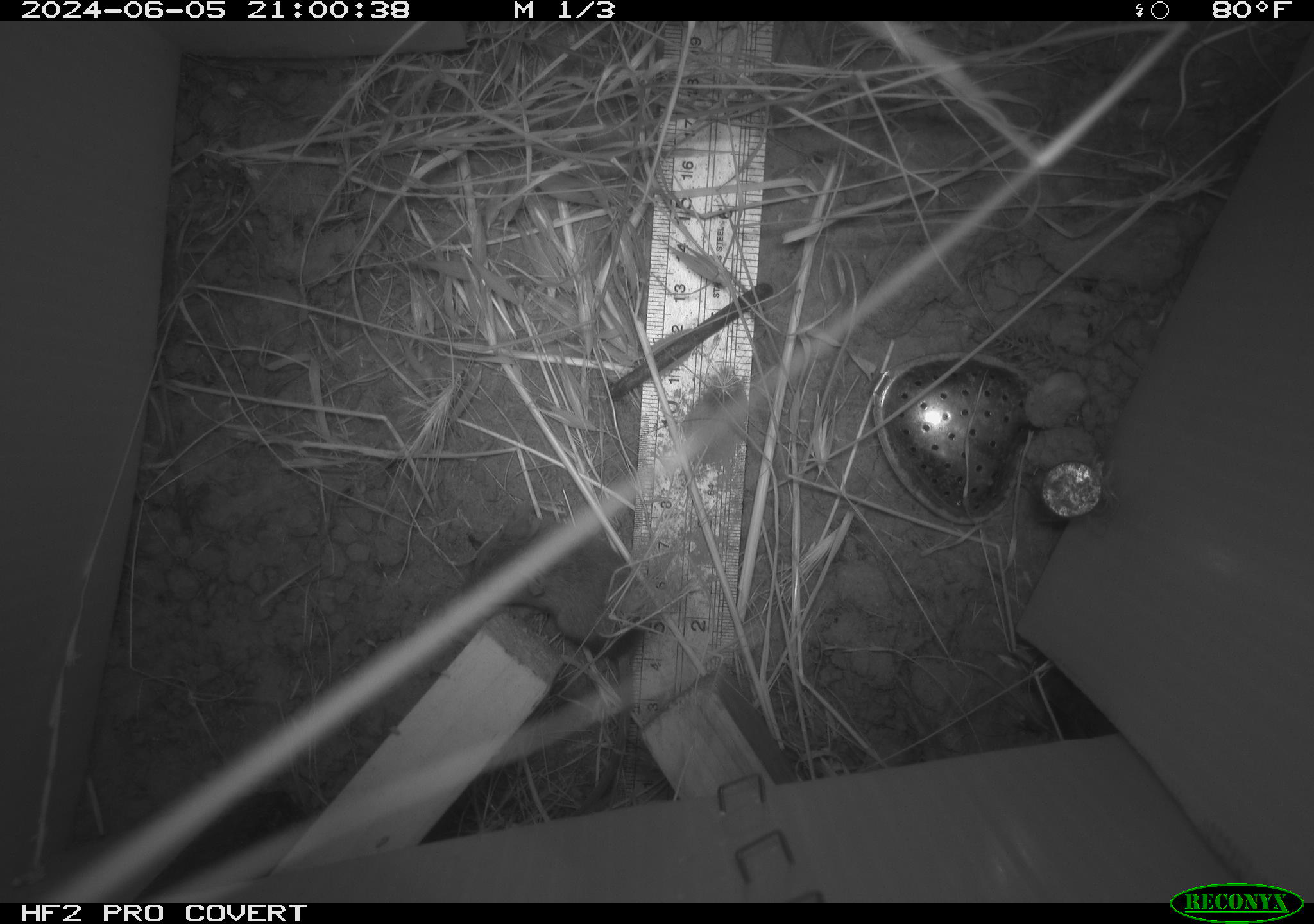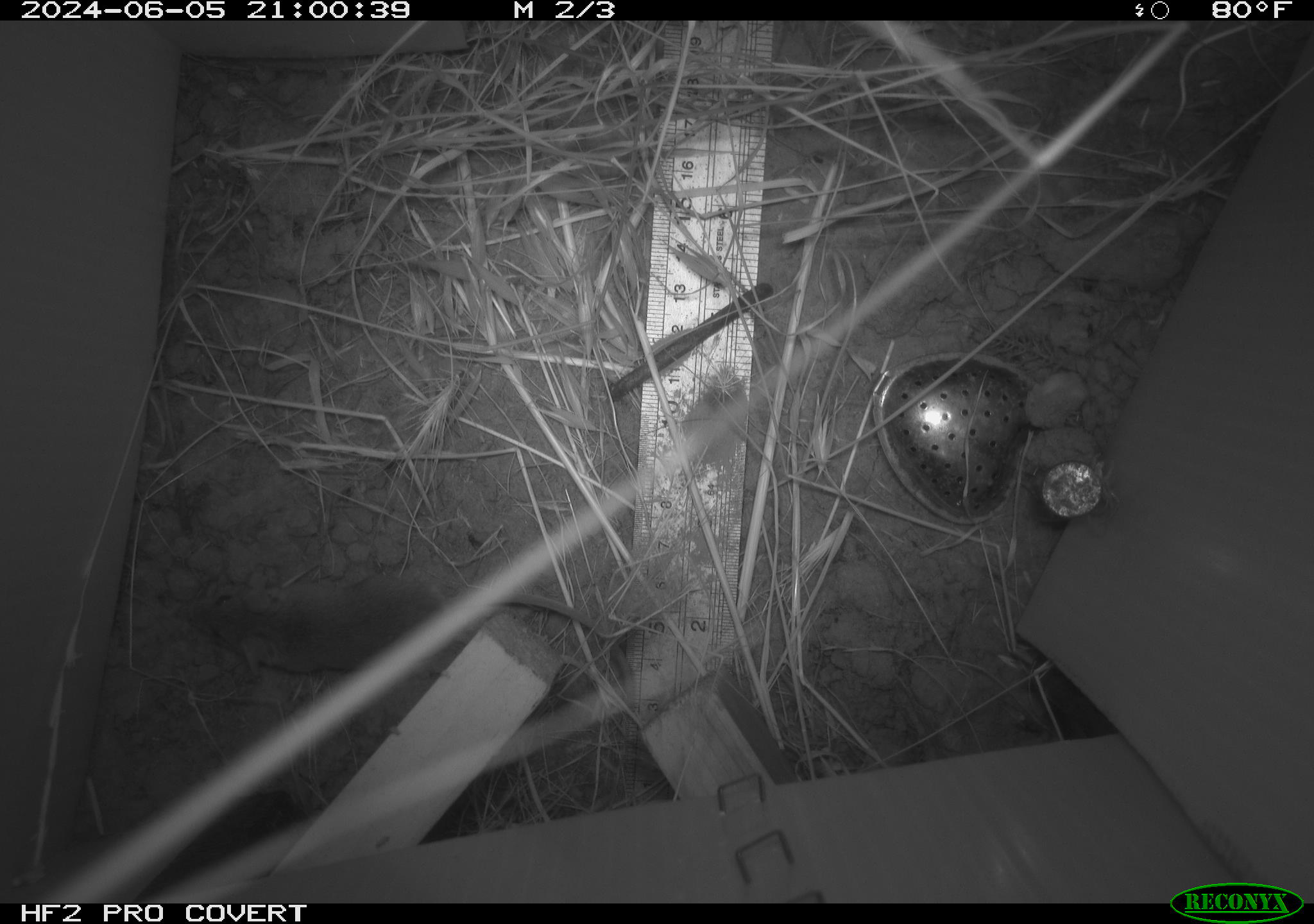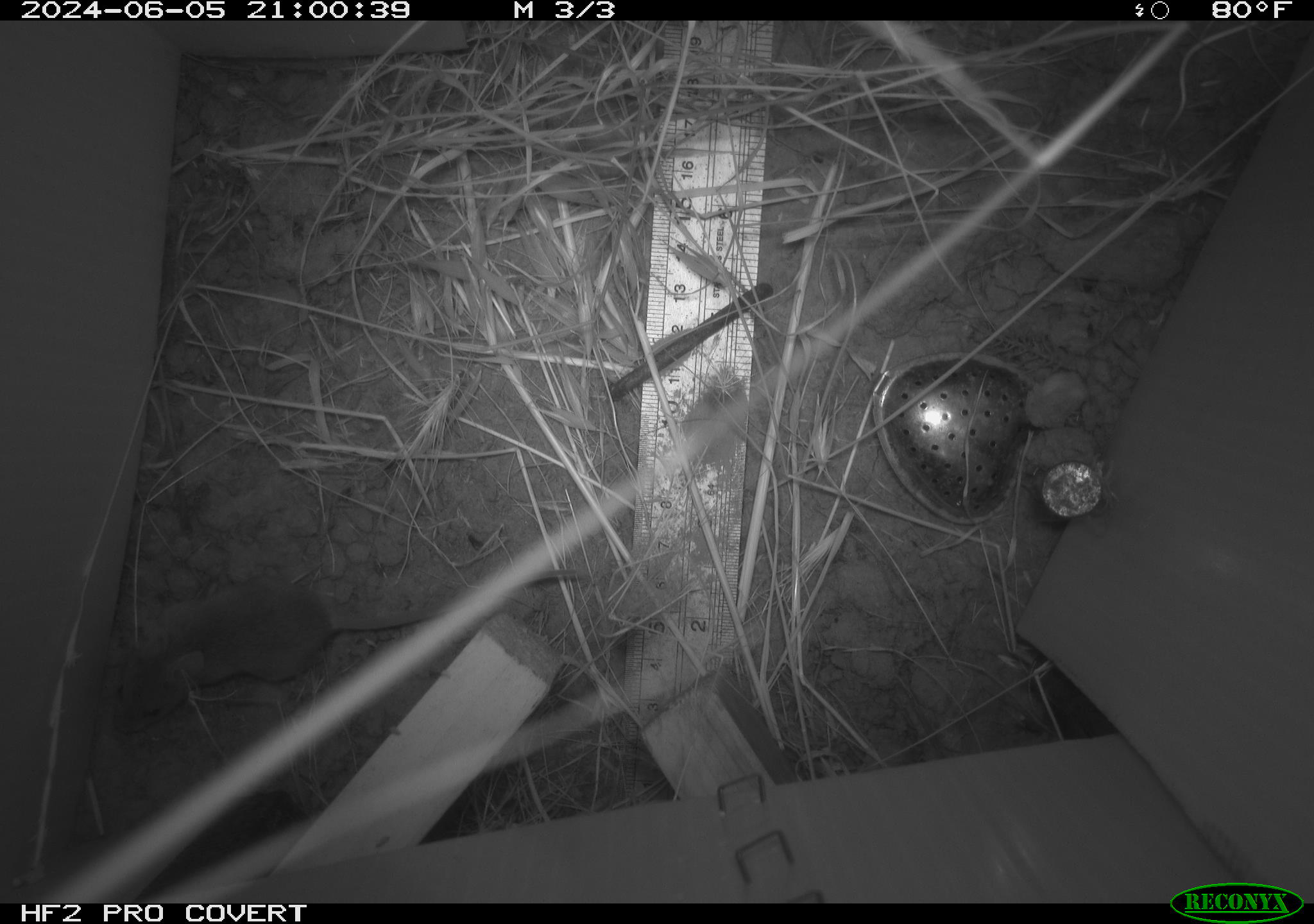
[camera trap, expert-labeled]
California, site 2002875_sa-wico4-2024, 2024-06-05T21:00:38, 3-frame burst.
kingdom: Animalia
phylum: Chordata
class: Mammalia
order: Rodentia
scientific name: Rodentia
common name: mouse species